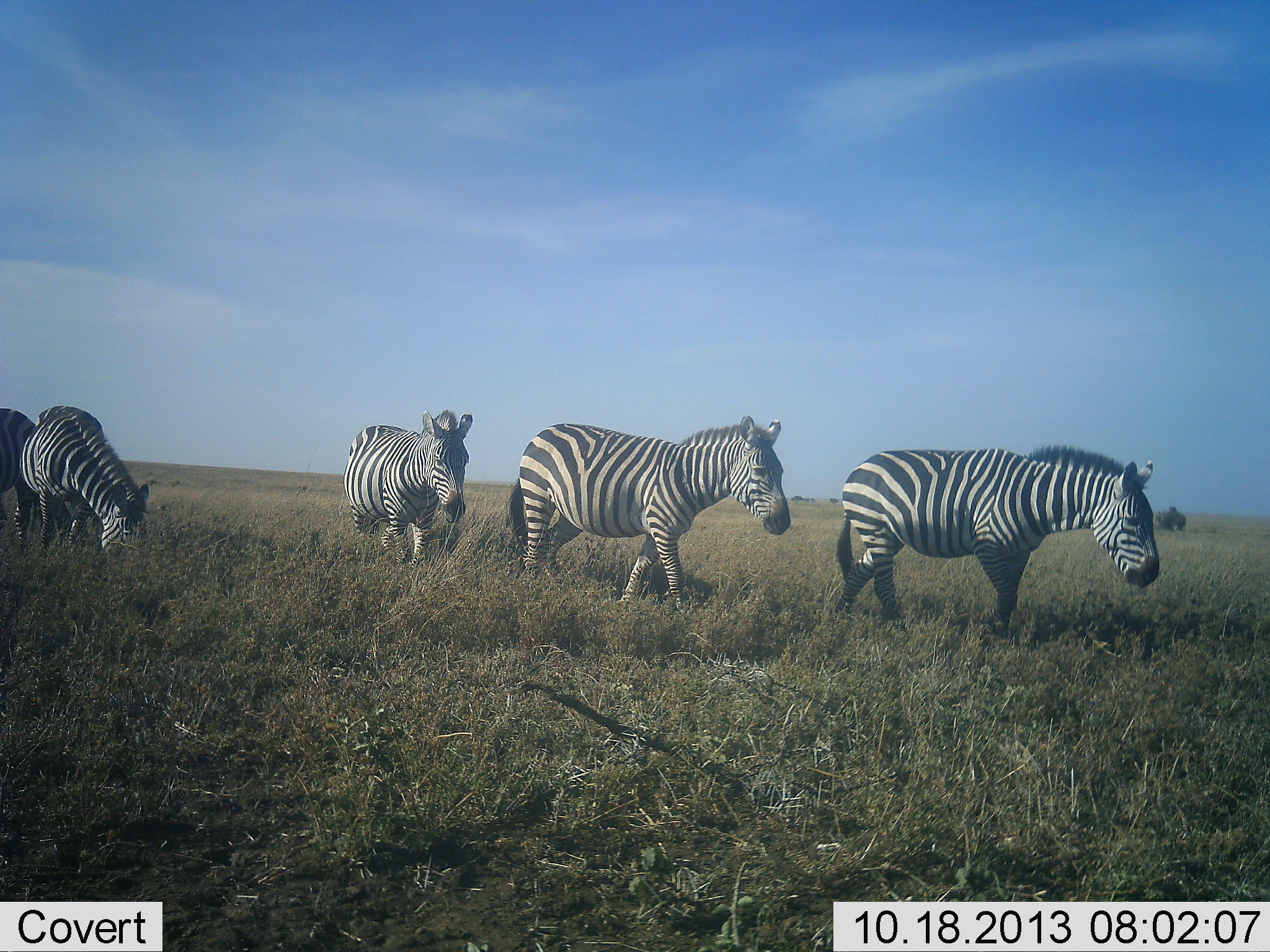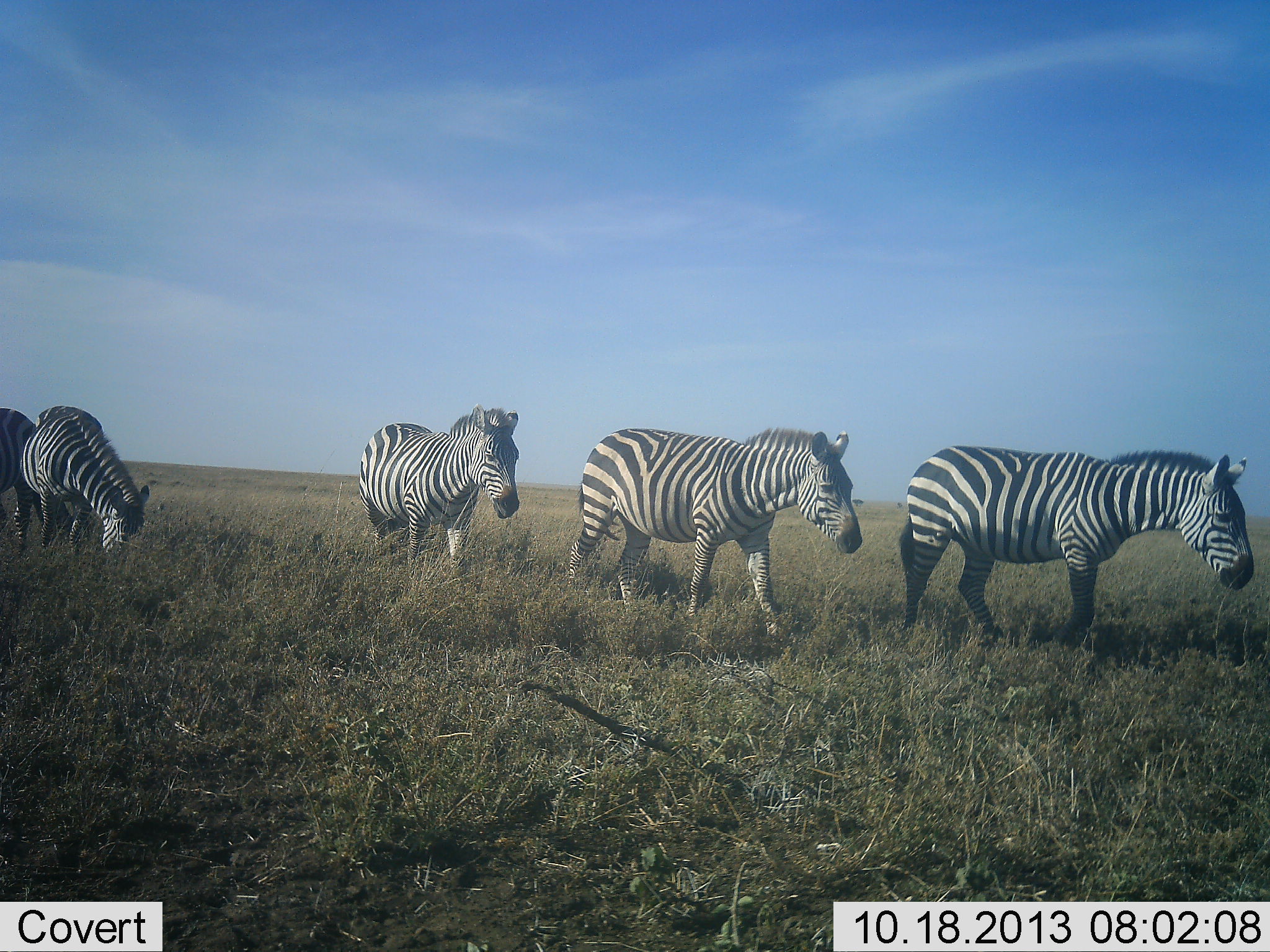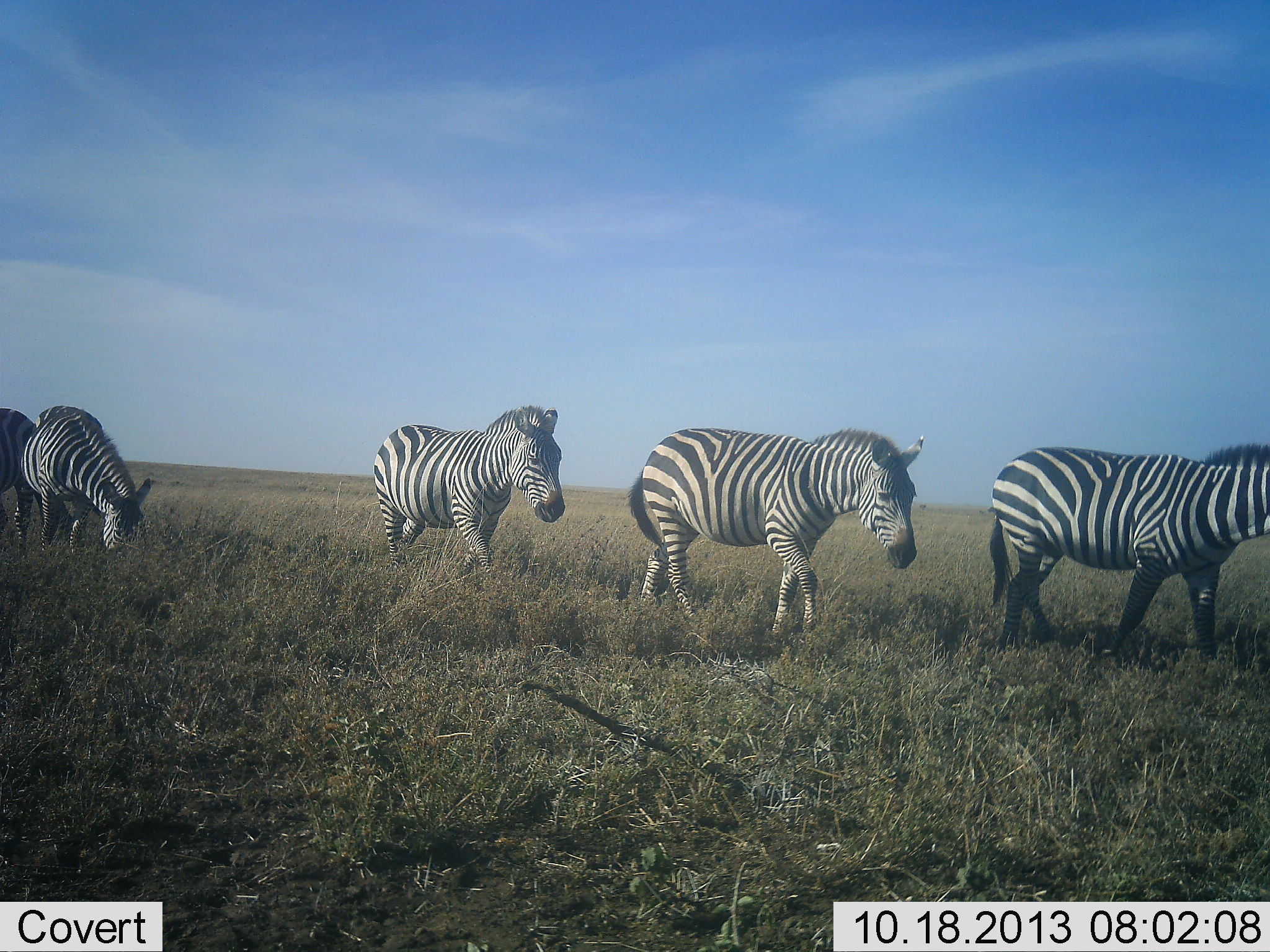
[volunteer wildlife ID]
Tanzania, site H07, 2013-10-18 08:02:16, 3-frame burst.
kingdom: Animalia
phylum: Chordata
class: Mammalia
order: Perissodactyla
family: Equidae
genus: Equus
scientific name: Equus quagga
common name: plains zebra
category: zebra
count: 5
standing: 40%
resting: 0%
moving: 100%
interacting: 0%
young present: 0%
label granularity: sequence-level